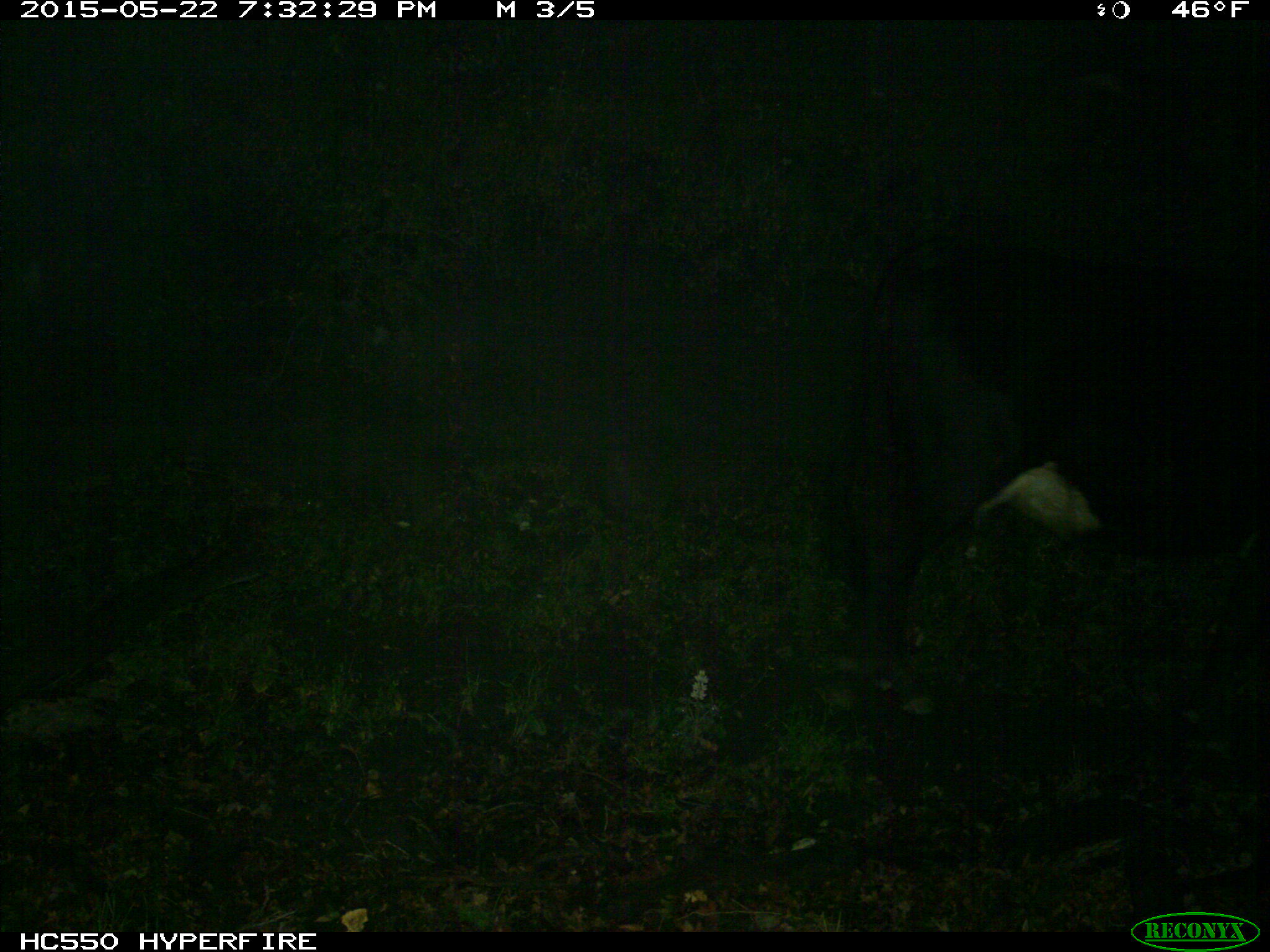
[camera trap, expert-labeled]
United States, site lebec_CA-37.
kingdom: Animalia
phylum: Chordata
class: Mammalia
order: Artiodactyla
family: Bovidae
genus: Bos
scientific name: Bos taurus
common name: domestic cow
Bos taurus (domestic cow).